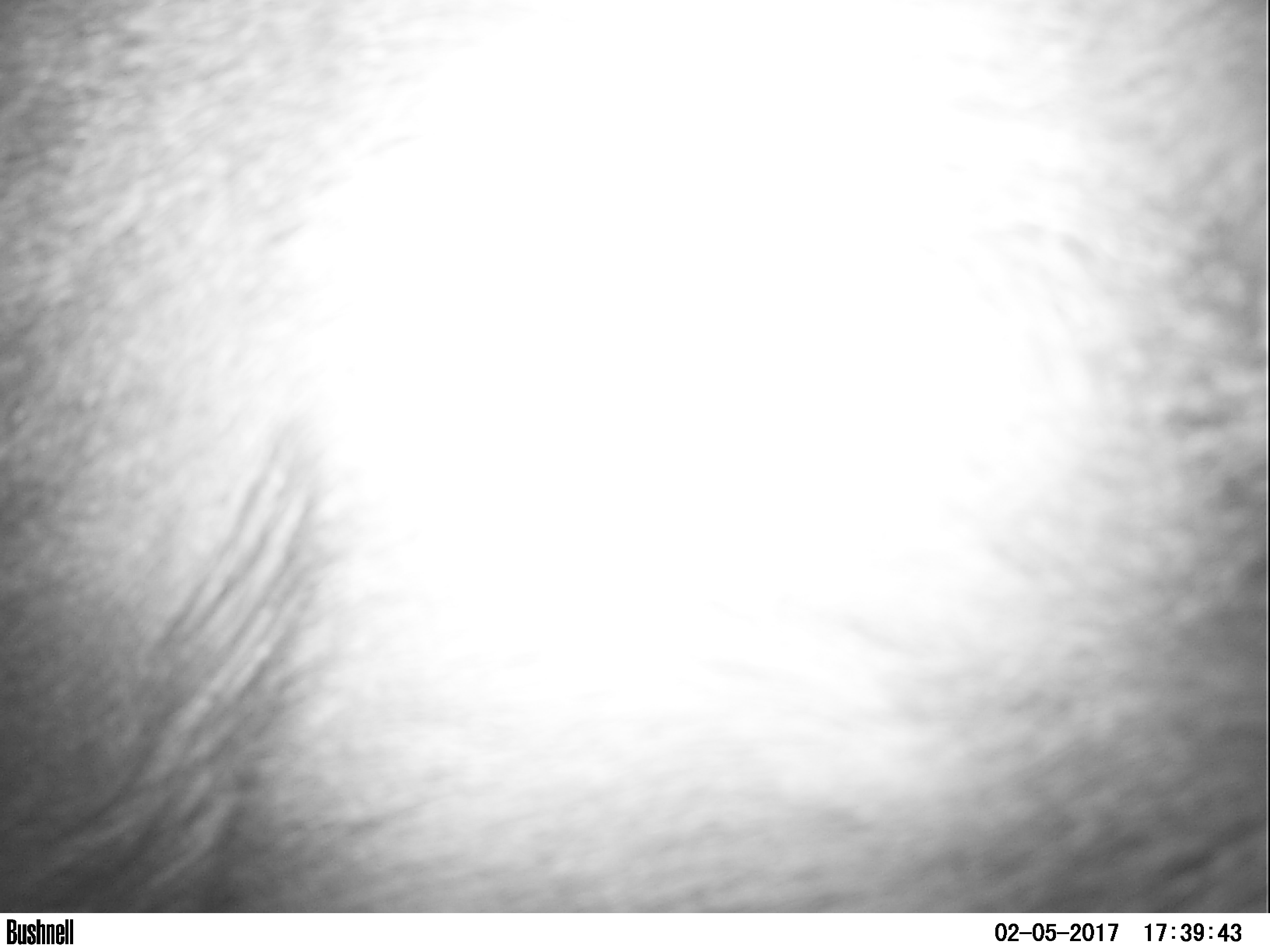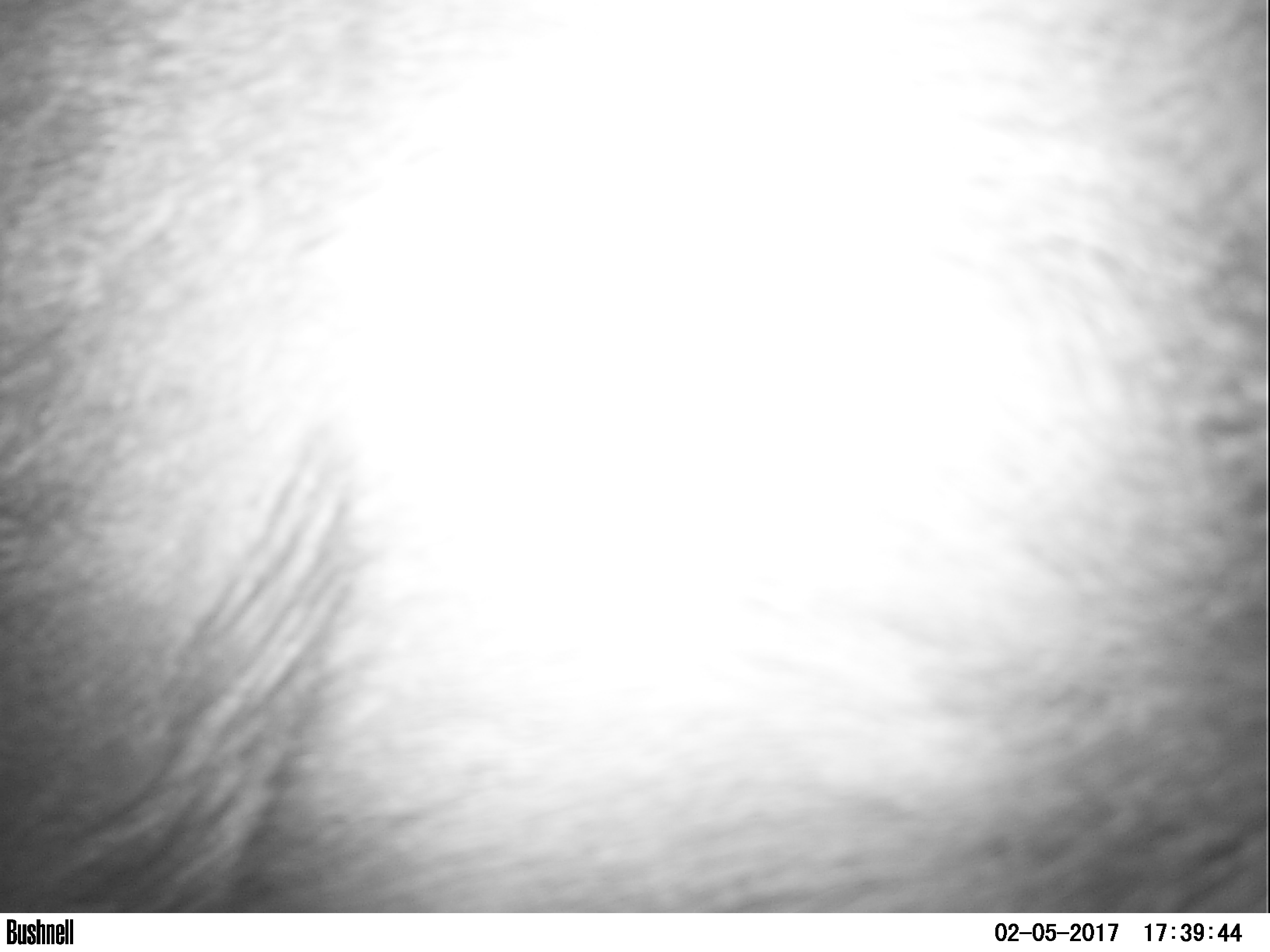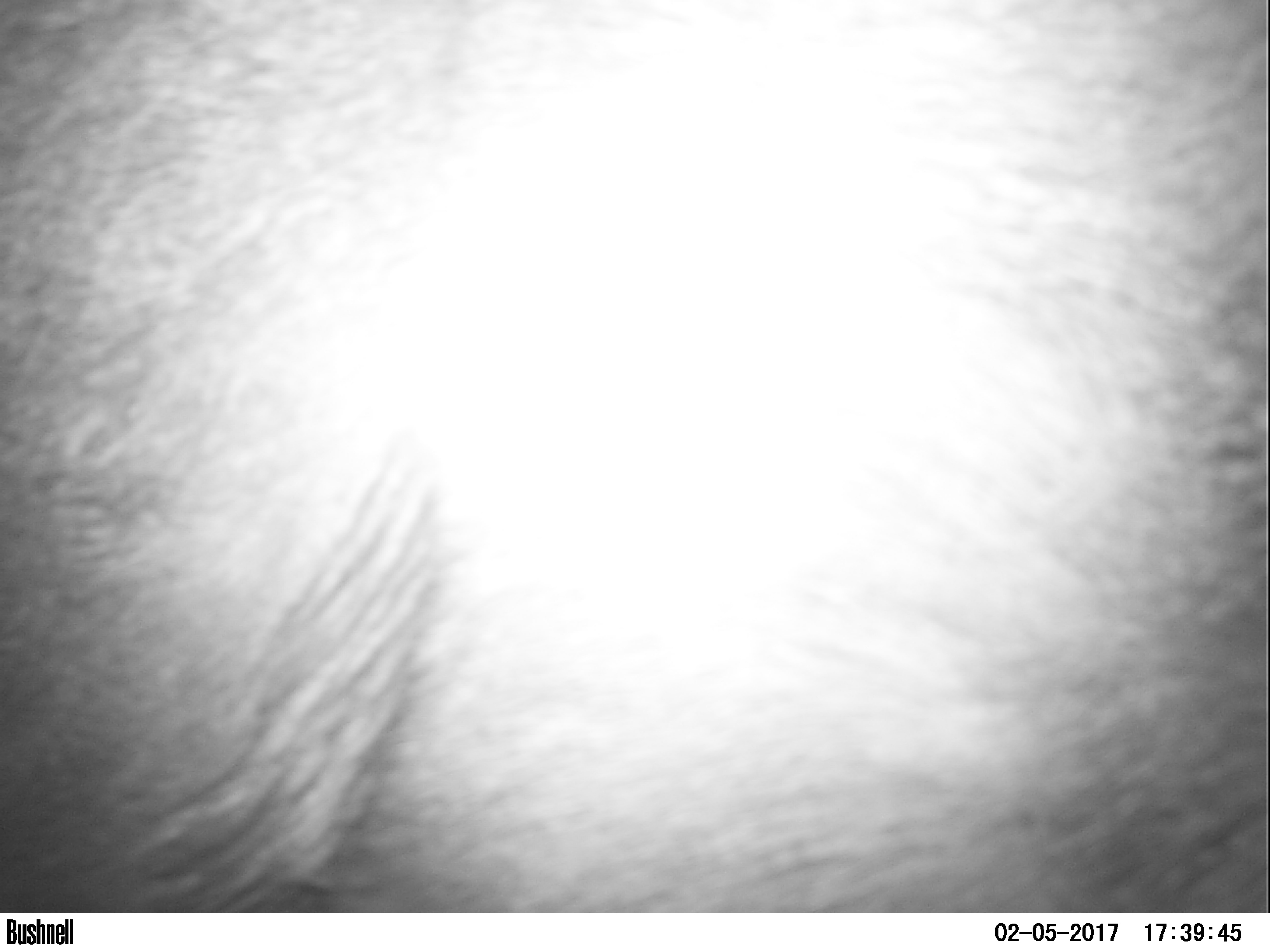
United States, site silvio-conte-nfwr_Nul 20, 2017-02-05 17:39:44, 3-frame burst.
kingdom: Animalia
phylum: Chordata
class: Mammalia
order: Artiodactyla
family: Cervidae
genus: Alces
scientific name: Alces alces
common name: moose